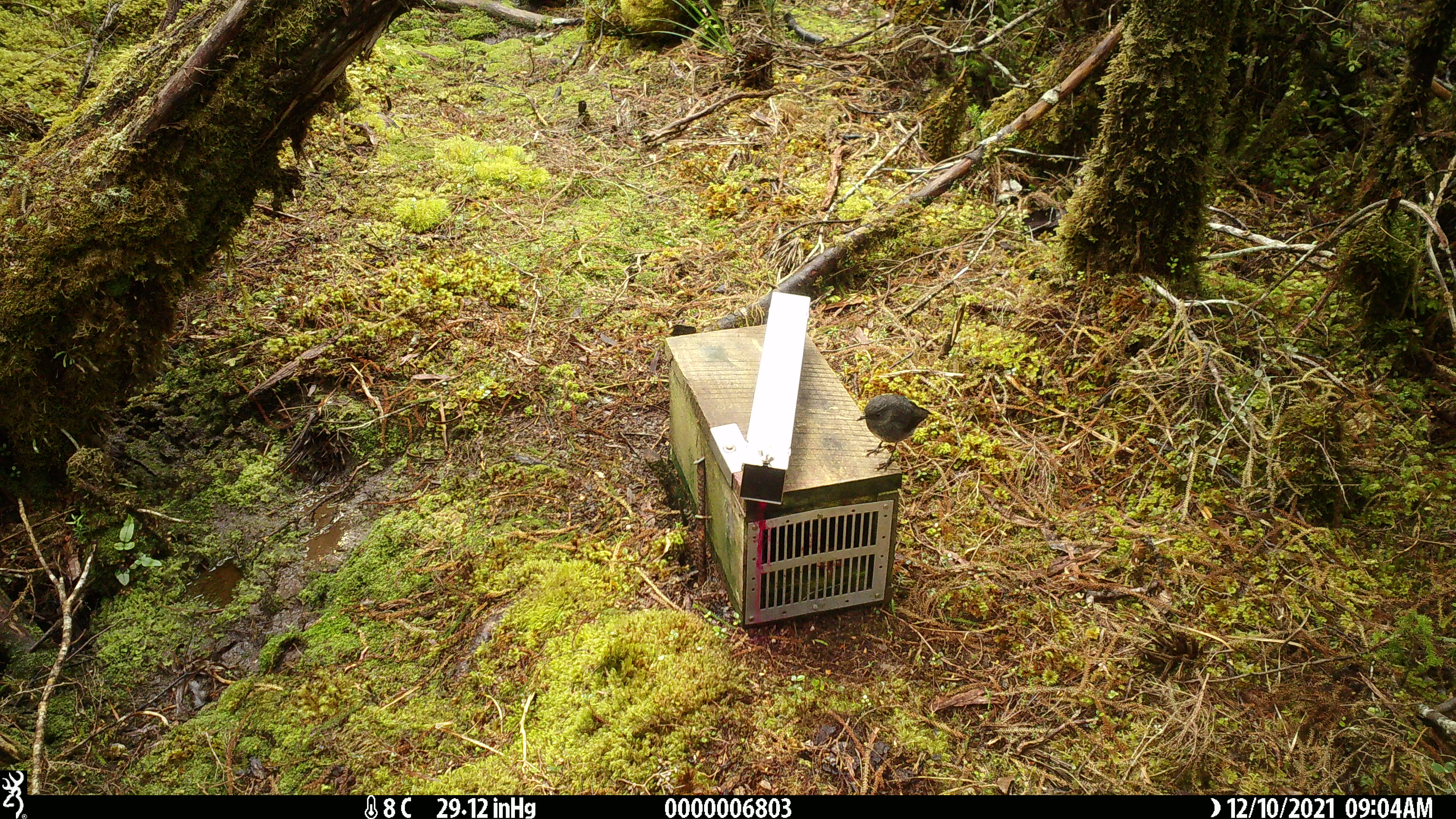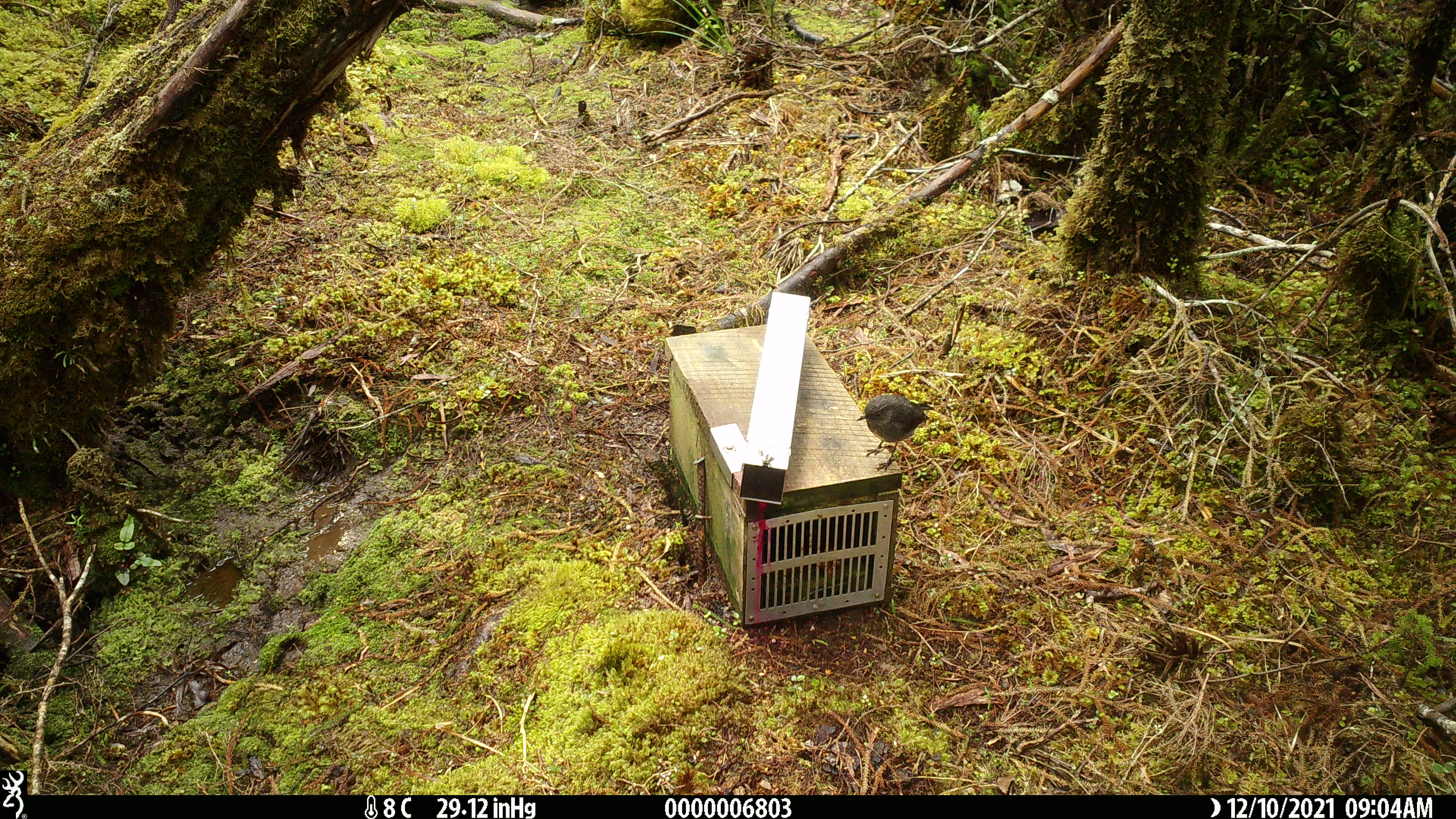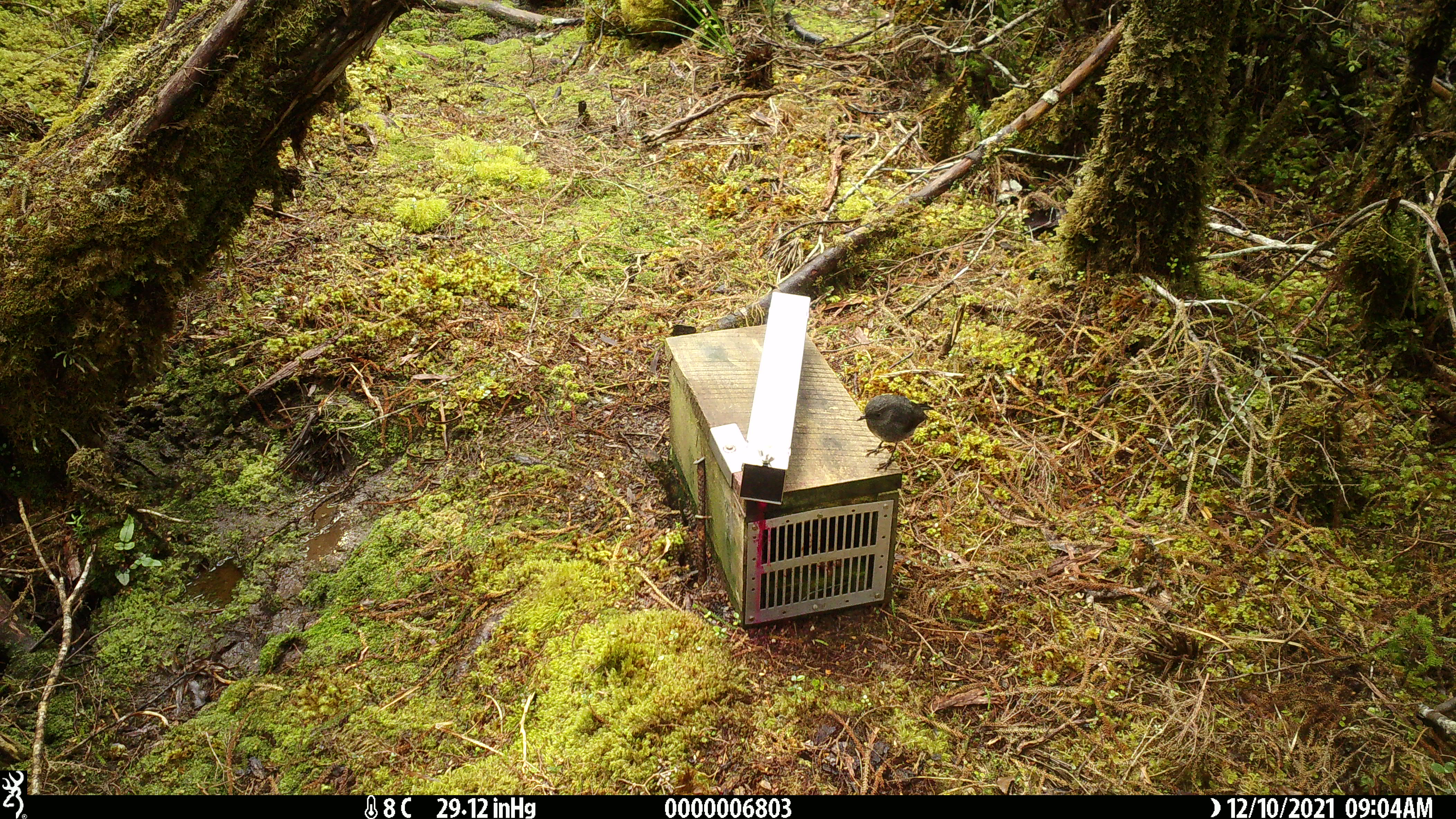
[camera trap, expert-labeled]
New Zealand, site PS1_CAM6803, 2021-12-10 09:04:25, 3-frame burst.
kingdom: Animalia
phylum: Chordata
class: Aves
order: Passeriformes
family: Petroicidae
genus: Petroica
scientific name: Petroica australis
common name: new zealand robin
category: robin